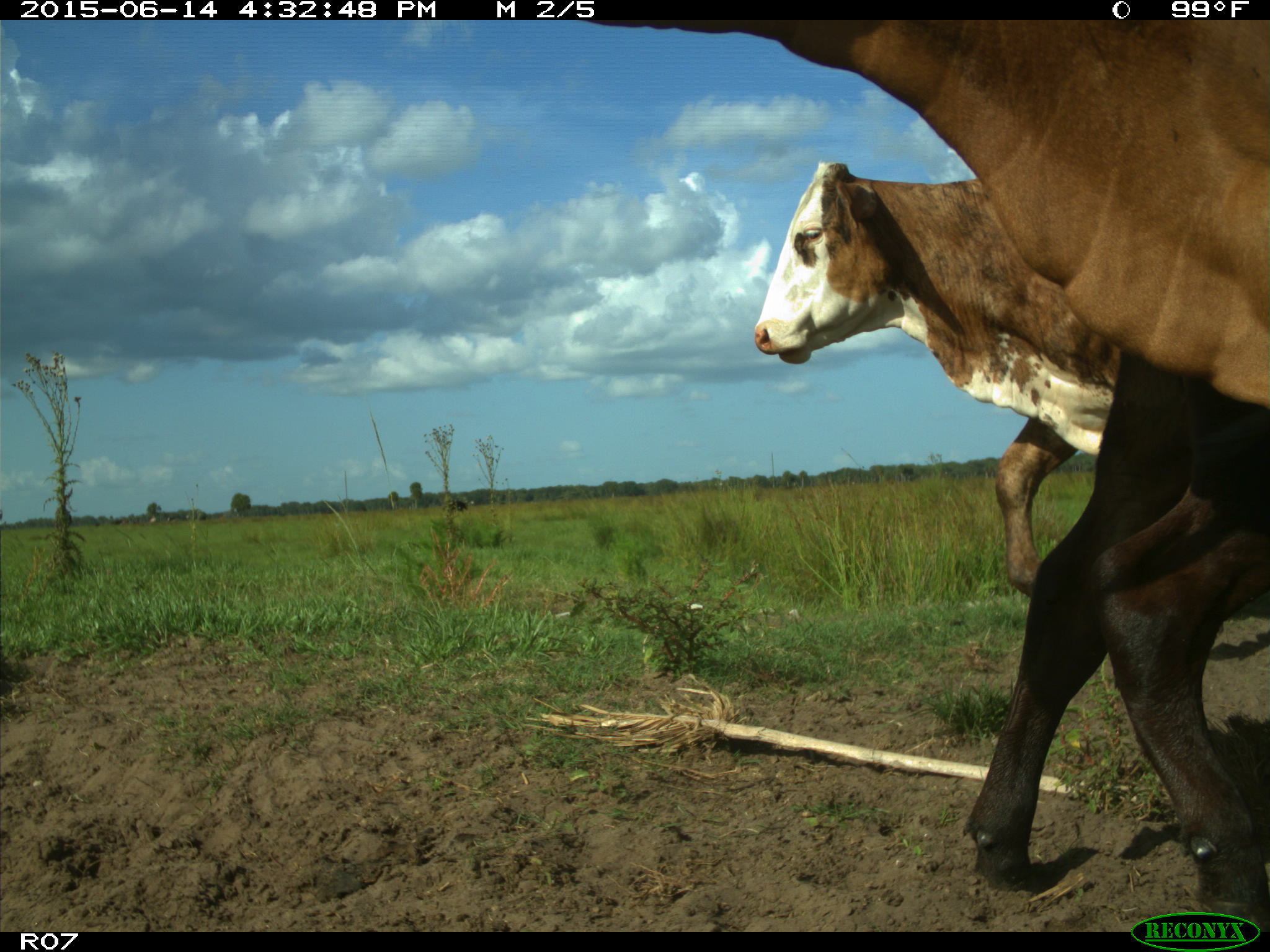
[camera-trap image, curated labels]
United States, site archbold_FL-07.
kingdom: Animalia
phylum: Chordata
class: Mammalia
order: Artiodactyla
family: Bovidae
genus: Bos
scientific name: Bos taurus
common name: domestic cow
Bos taurus (domestic cow).